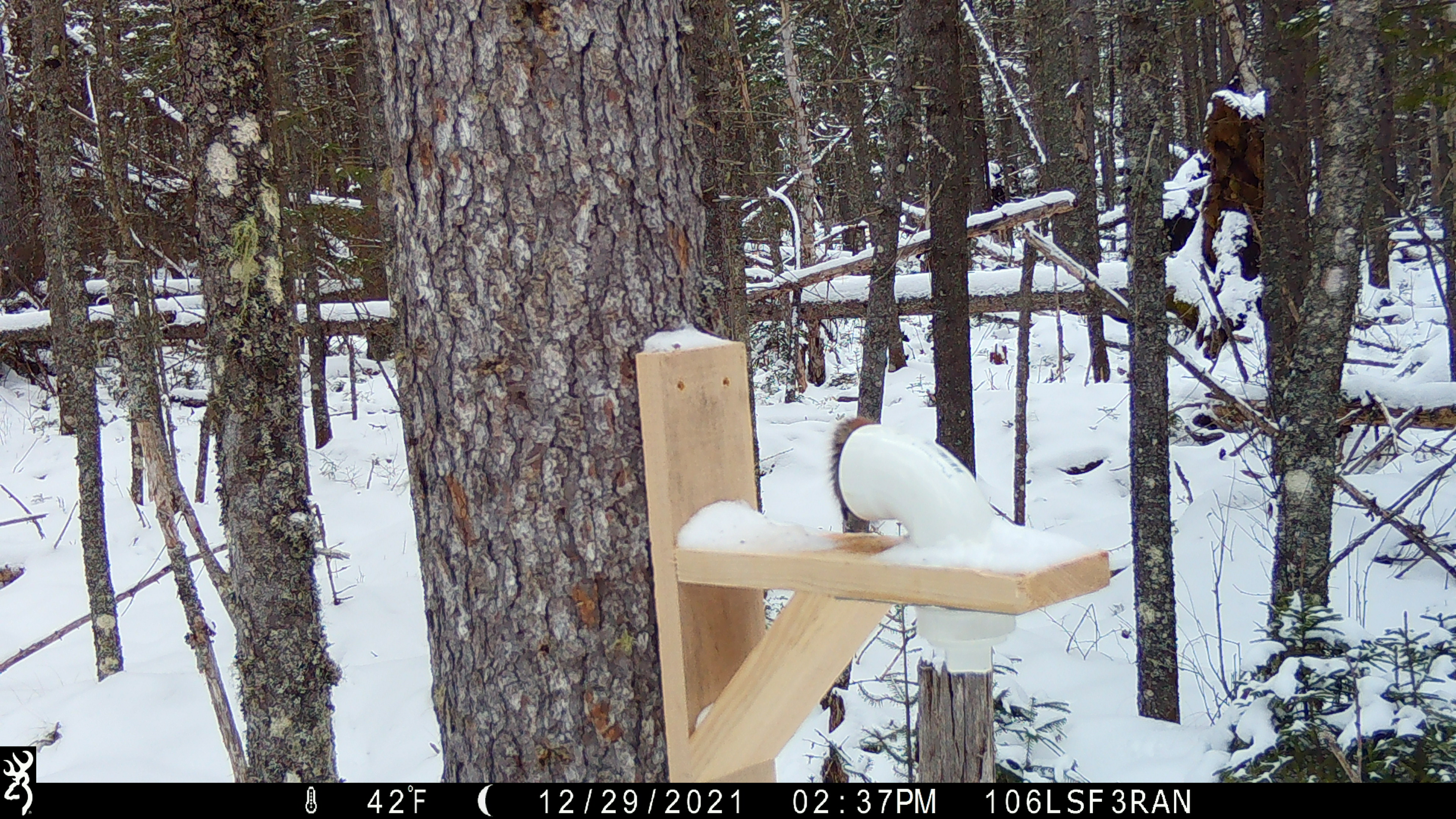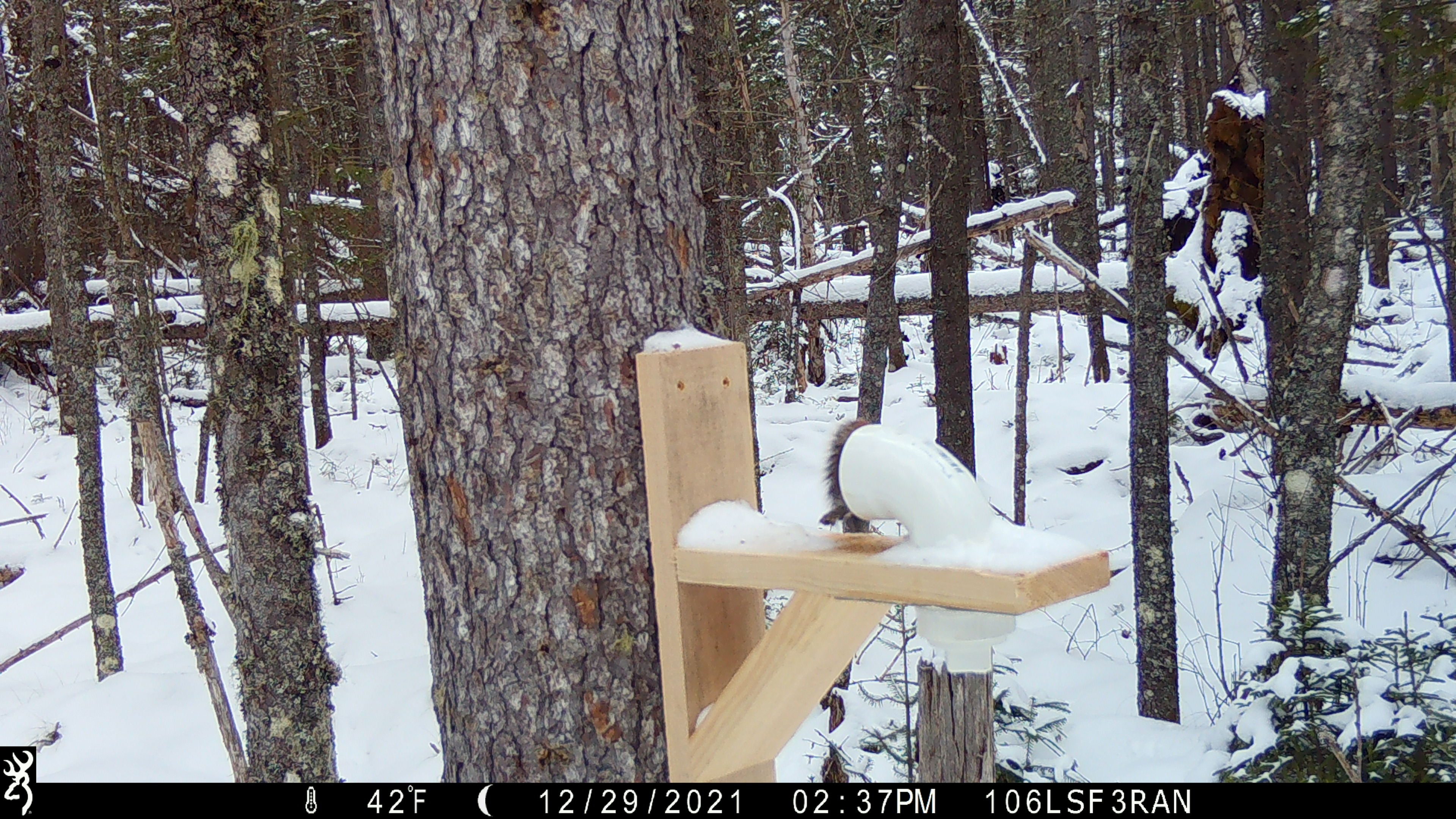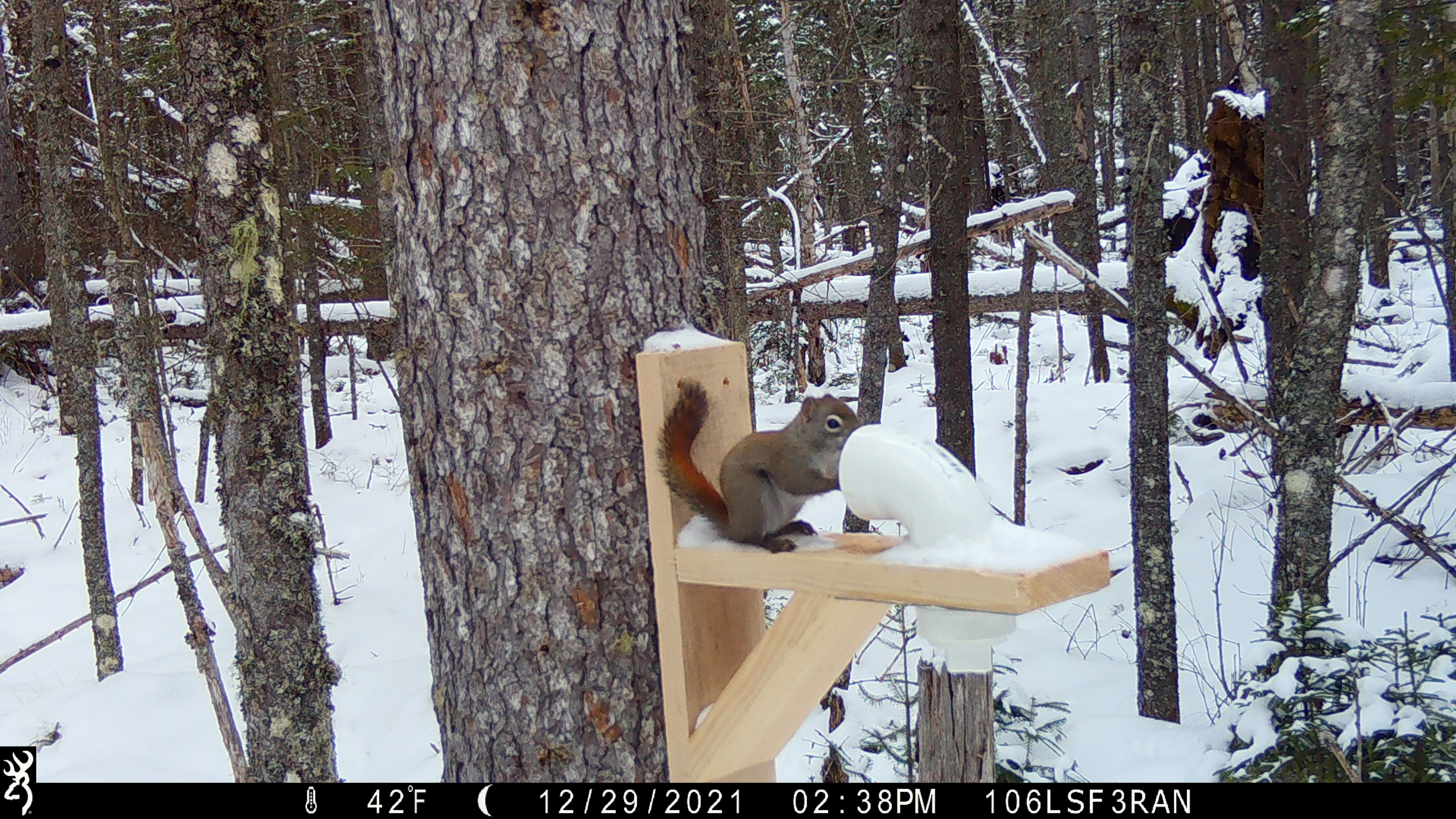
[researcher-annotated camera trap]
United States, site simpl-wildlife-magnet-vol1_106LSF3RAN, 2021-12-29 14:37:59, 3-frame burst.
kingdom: Animalia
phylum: Chordata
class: Mammalia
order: Rodentia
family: Sciuridae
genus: Tamiasciurus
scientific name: Tamiasciurus hudsonicus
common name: red squirrel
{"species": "red squirrel (Tamiasciurus hudsonicus)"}